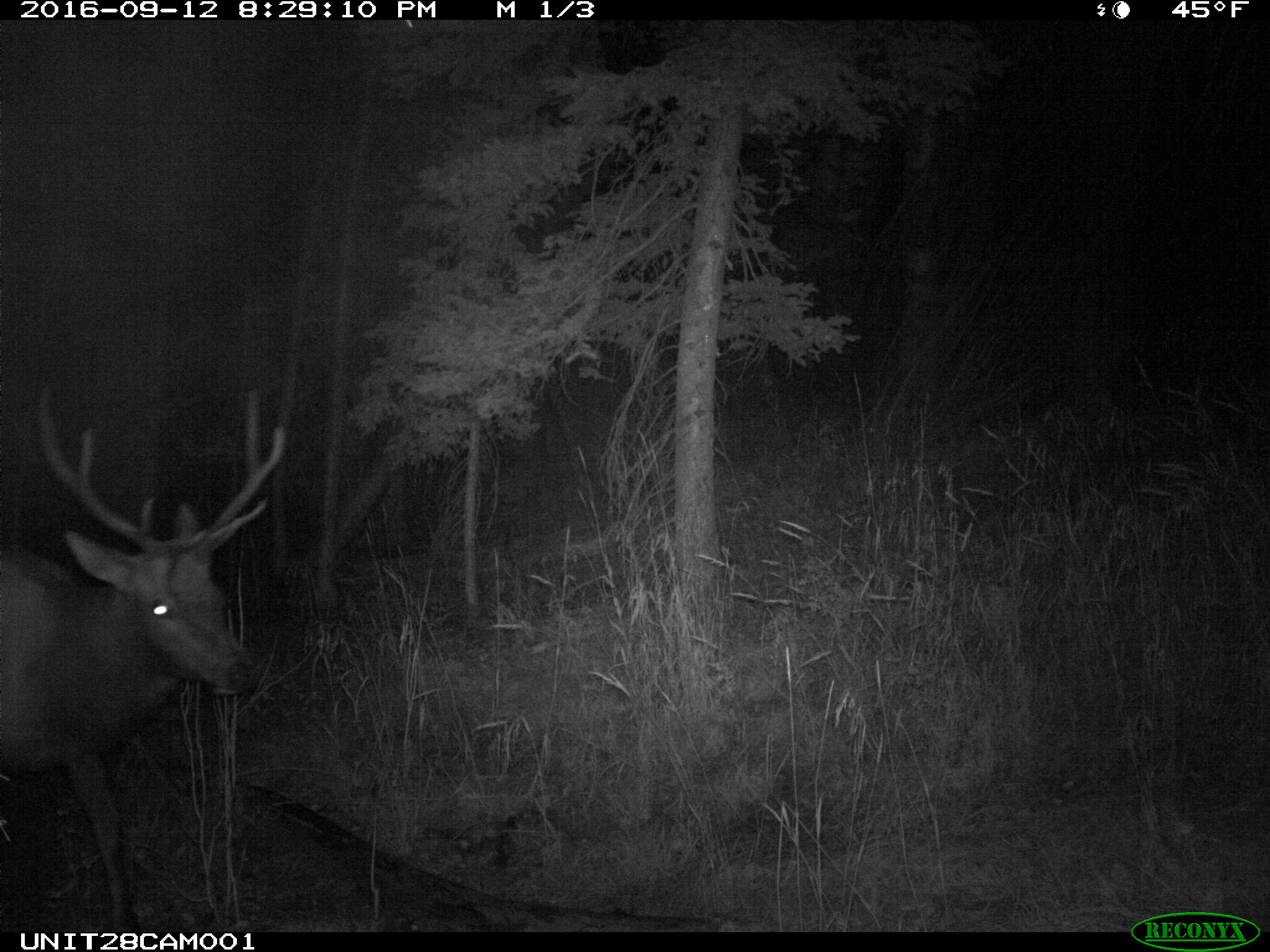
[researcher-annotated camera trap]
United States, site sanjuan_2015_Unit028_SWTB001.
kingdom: Animalia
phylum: Chordata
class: Mammalia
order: Artiodactyla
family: Cervidae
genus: Cervus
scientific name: Cervus elaphus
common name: red deer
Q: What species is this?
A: Cervus elaphus (red deer).